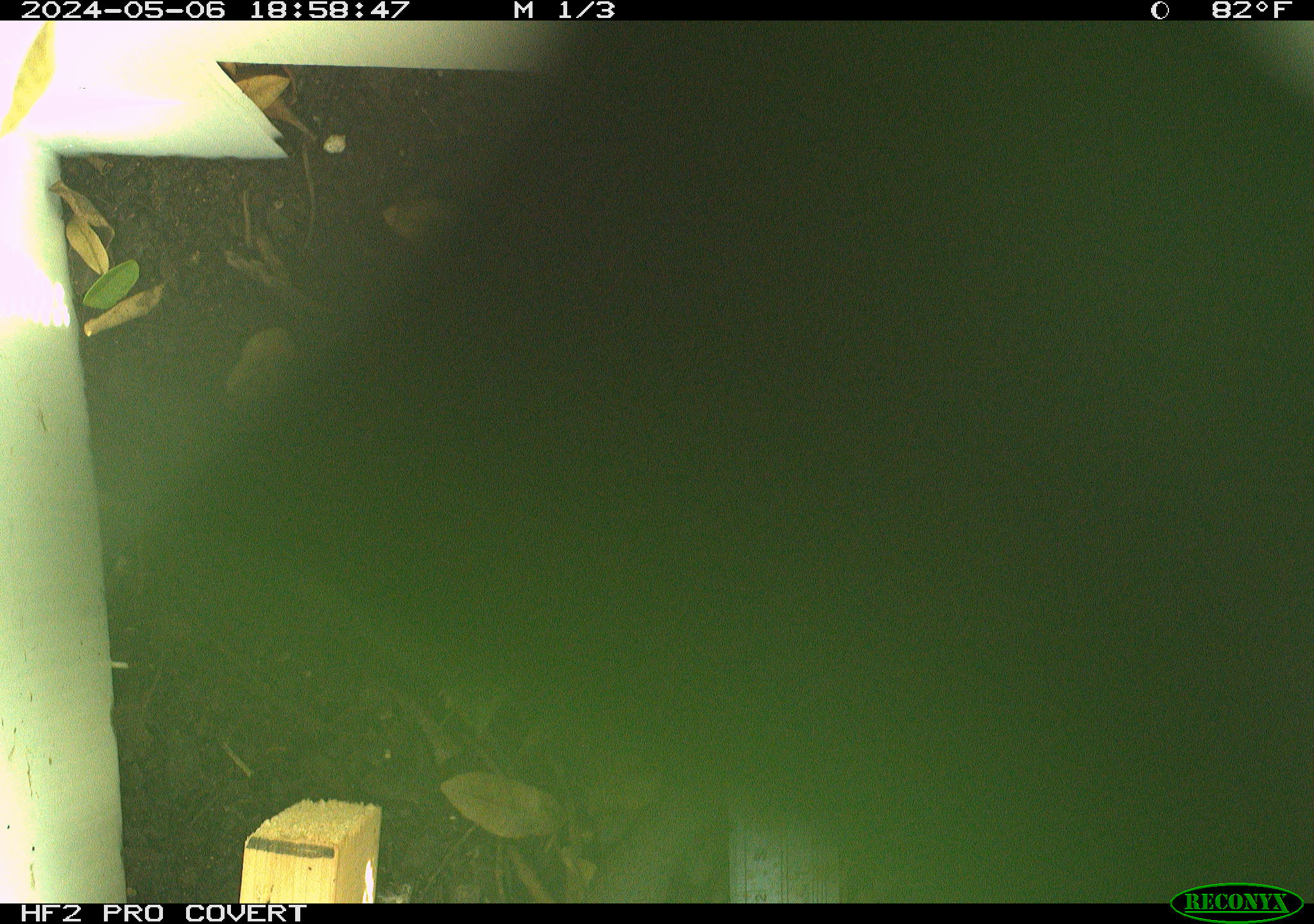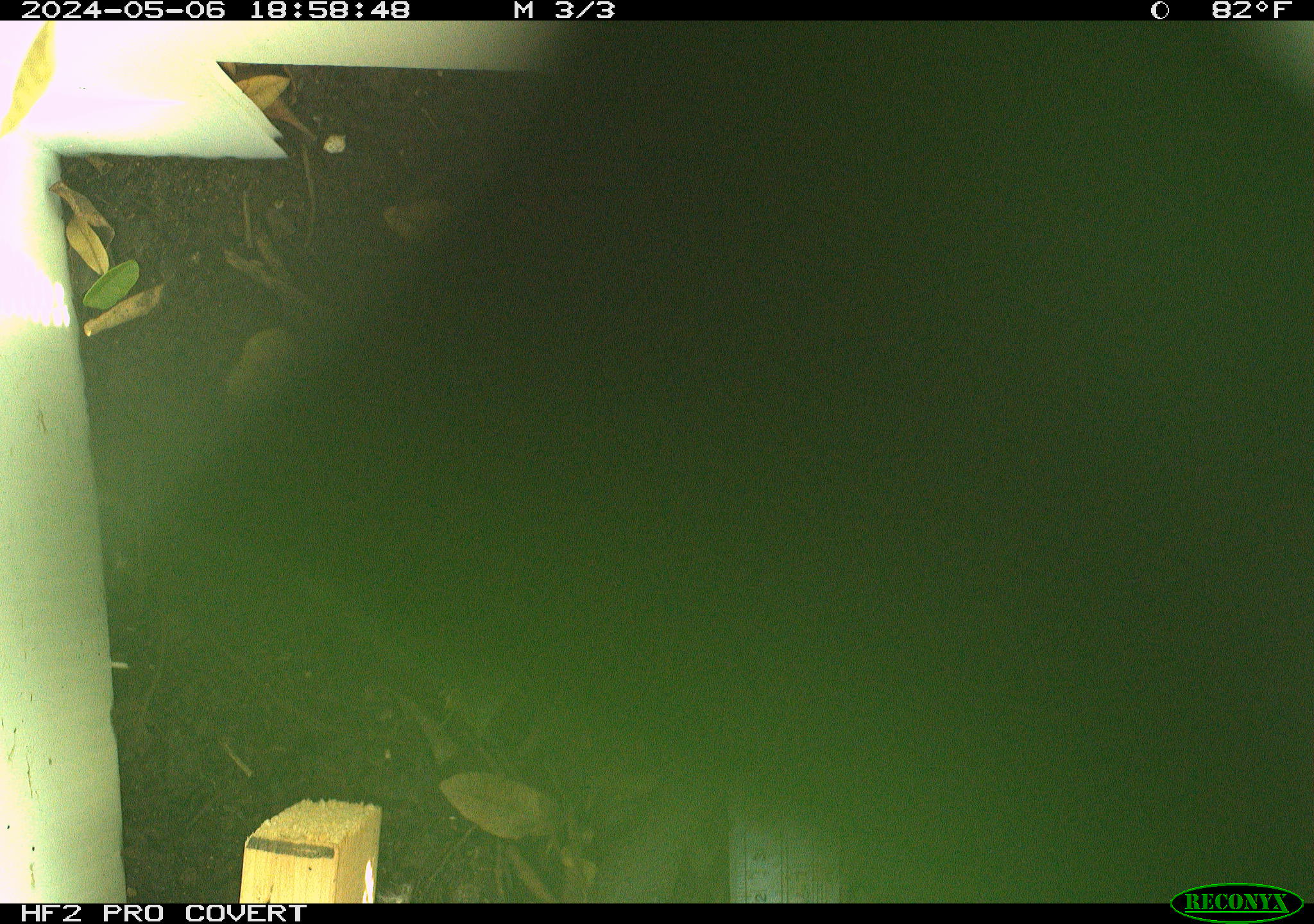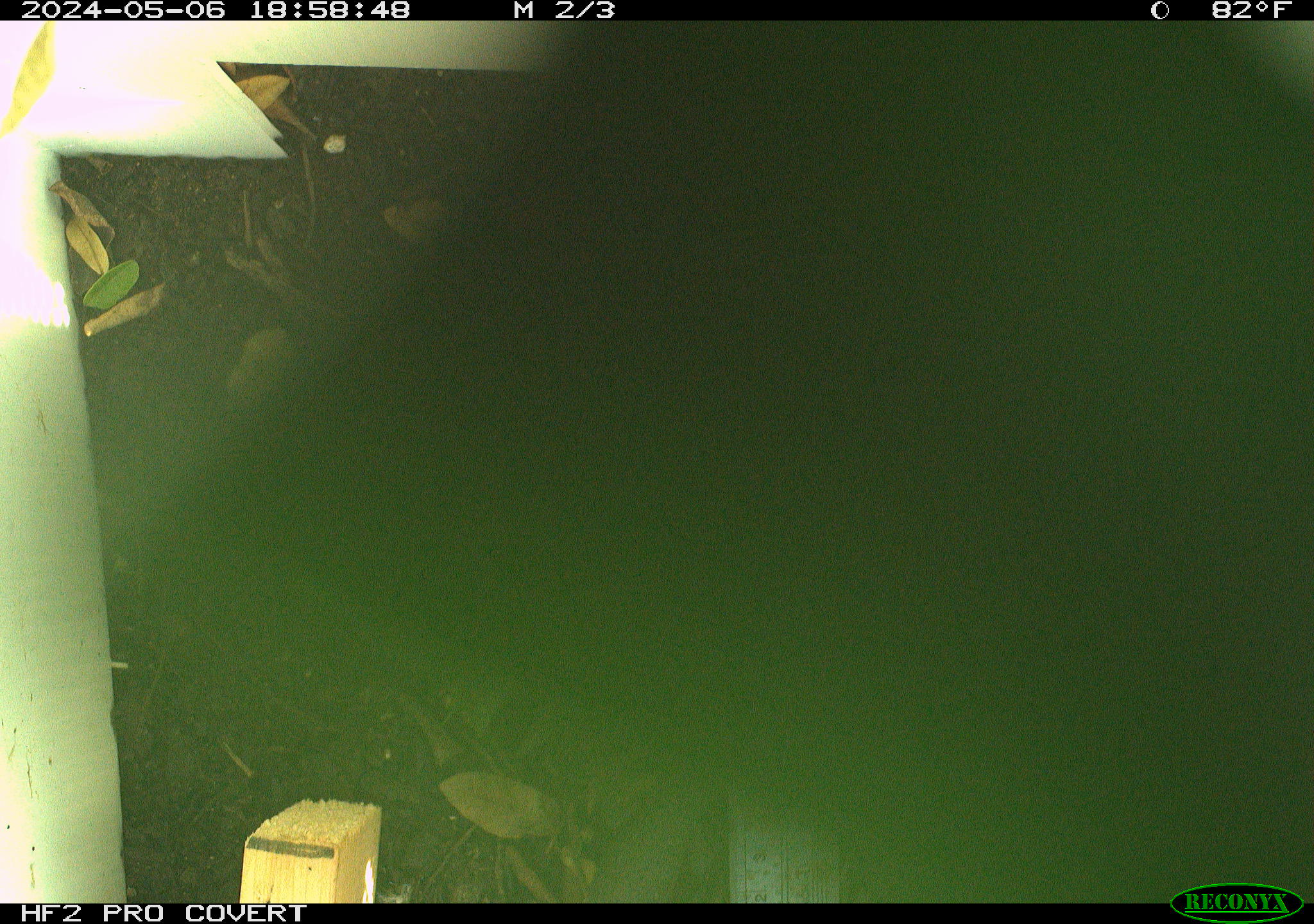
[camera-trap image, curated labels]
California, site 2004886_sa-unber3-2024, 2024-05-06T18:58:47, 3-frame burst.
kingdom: Animalia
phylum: Chordata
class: Reptilia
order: Squamata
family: Phrynosomatidae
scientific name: Phrynosomatidae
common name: phrynosomatid lizards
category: phrynosomatidae family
Phrynosomatidae family (phrynosomatid lizards) (Phrynosomatidae).